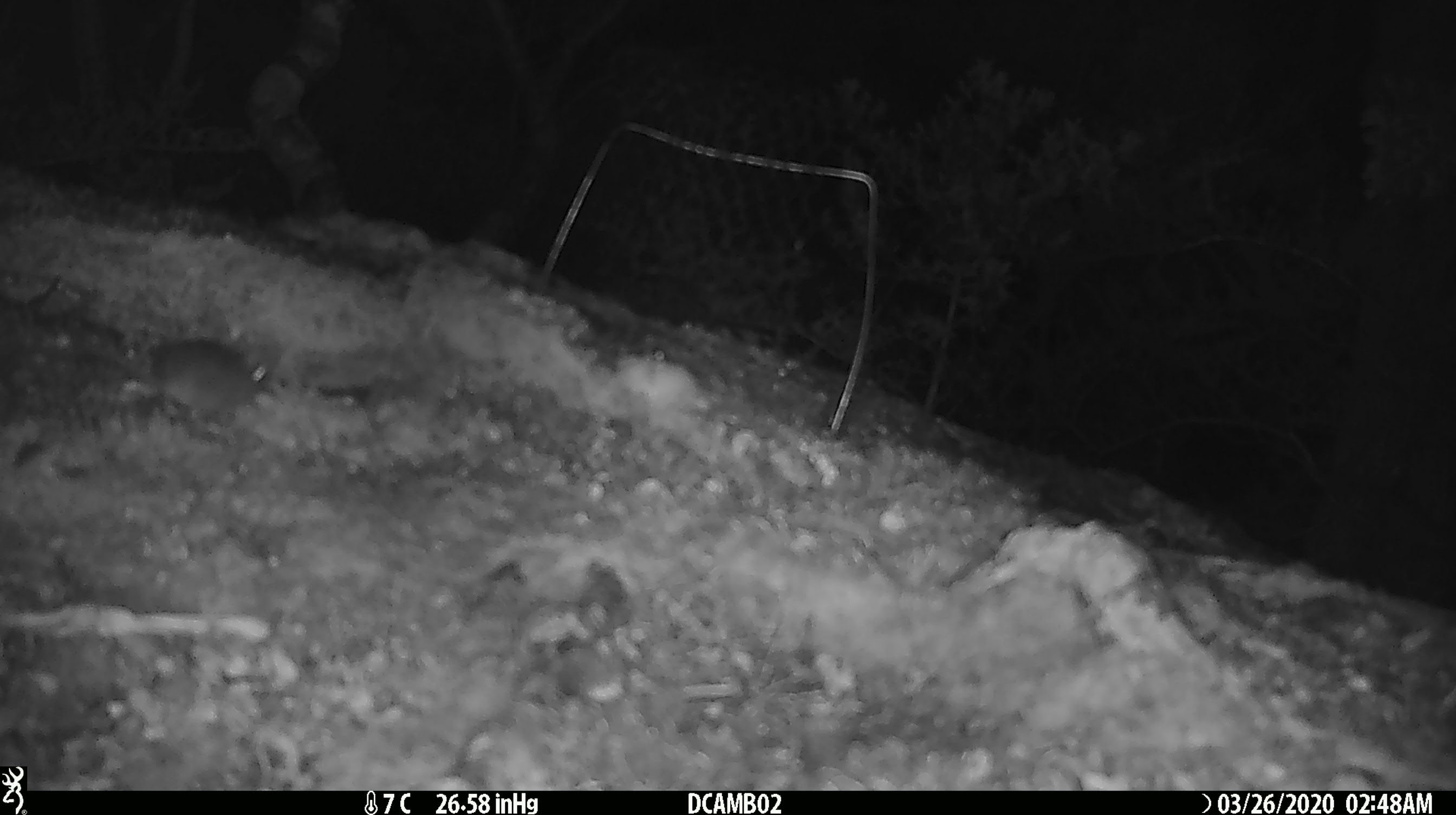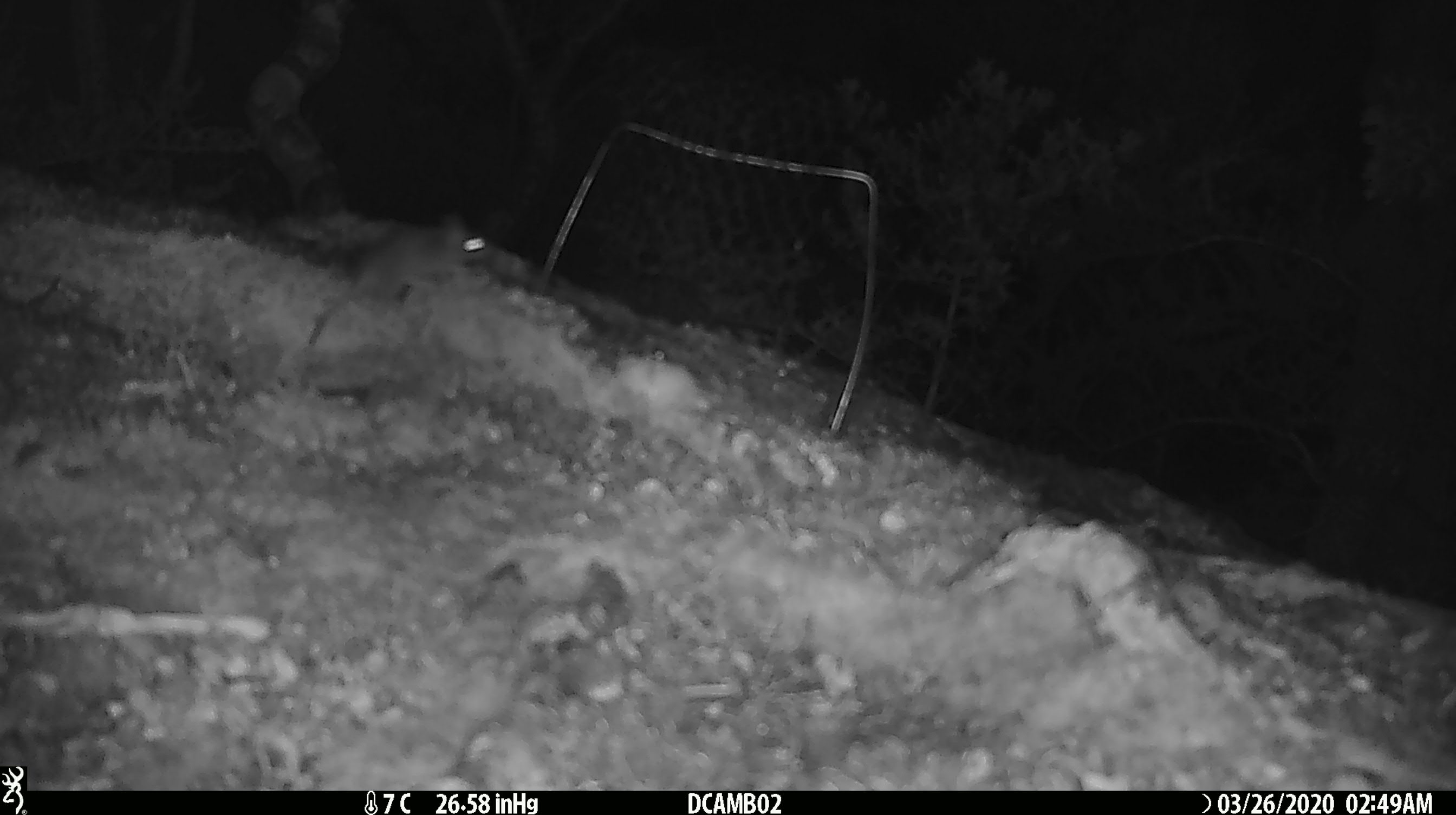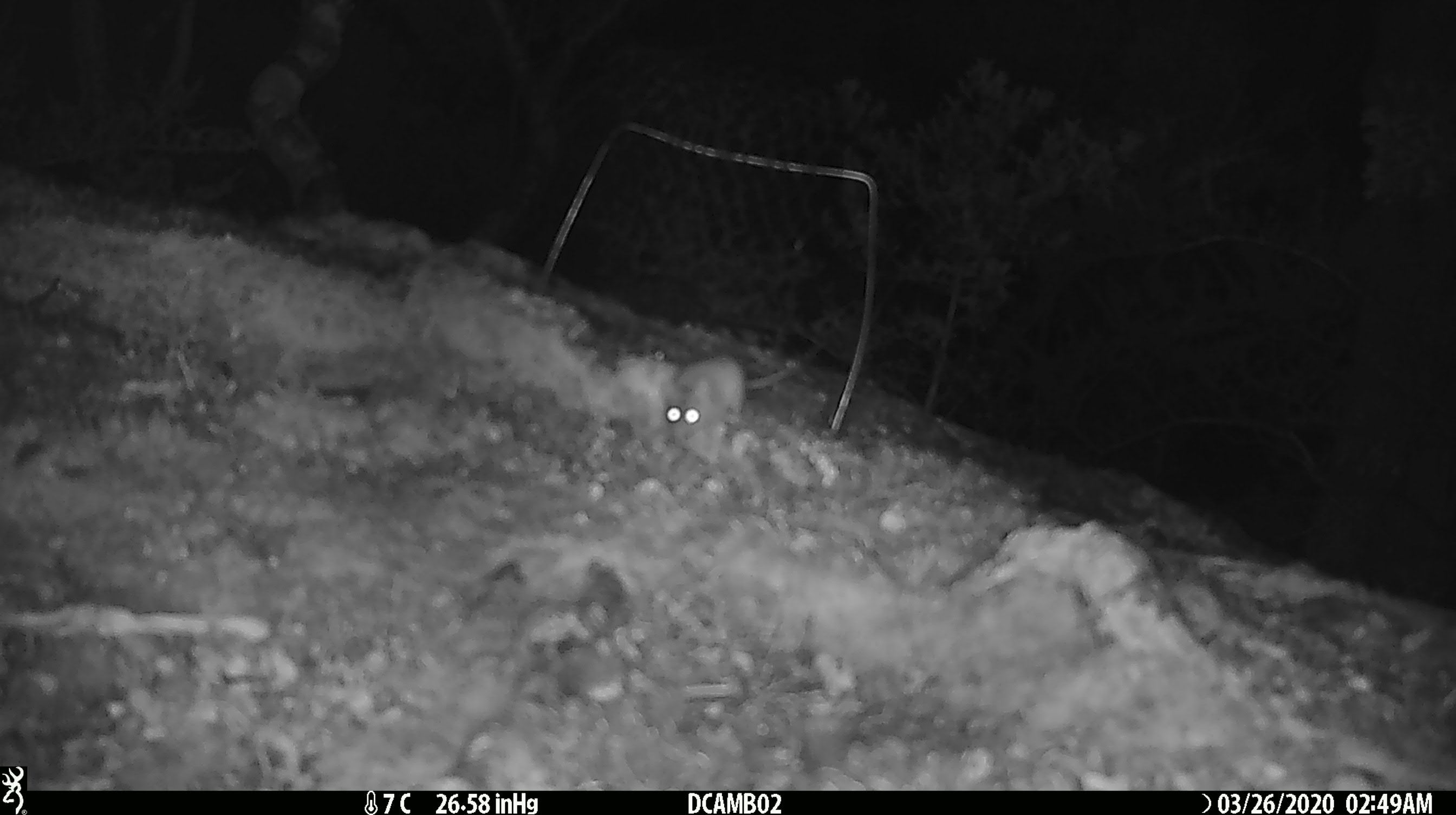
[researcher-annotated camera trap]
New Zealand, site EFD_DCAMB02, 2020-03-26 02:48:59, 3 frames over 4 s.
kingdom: Animalia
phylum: Chordata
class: Mammalia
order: Rodentia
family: Muridae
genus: Mus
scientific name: Mus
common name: mouse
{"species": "mouse (Mus)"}